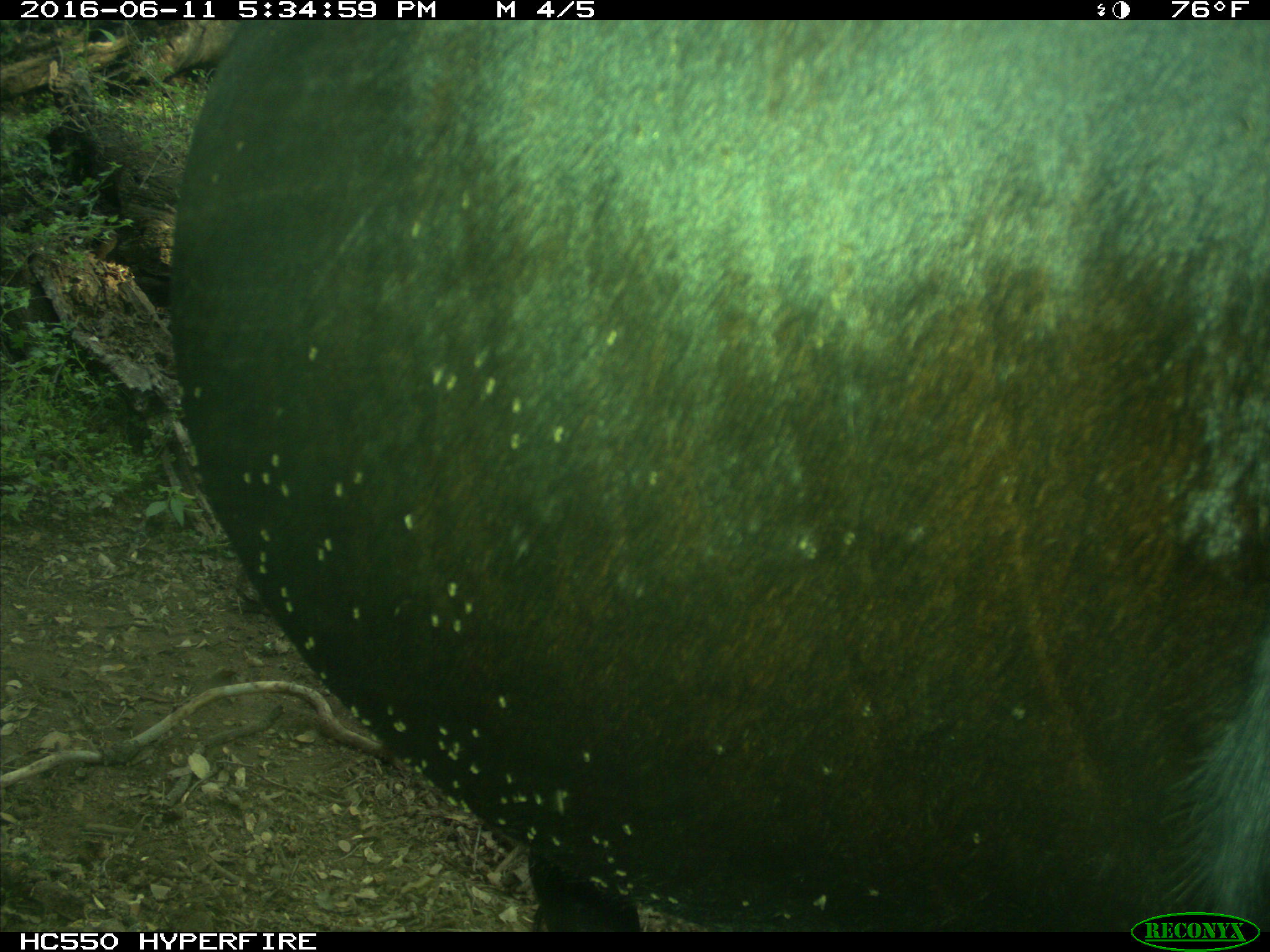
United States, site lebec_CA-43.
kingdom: Animalia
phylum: Chordata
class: Mammalia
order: Artiodactyla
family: Bovidae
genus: Bos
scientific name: Bos taurus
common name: domestic cow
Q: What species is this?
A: Bos taurus (domestic cow).